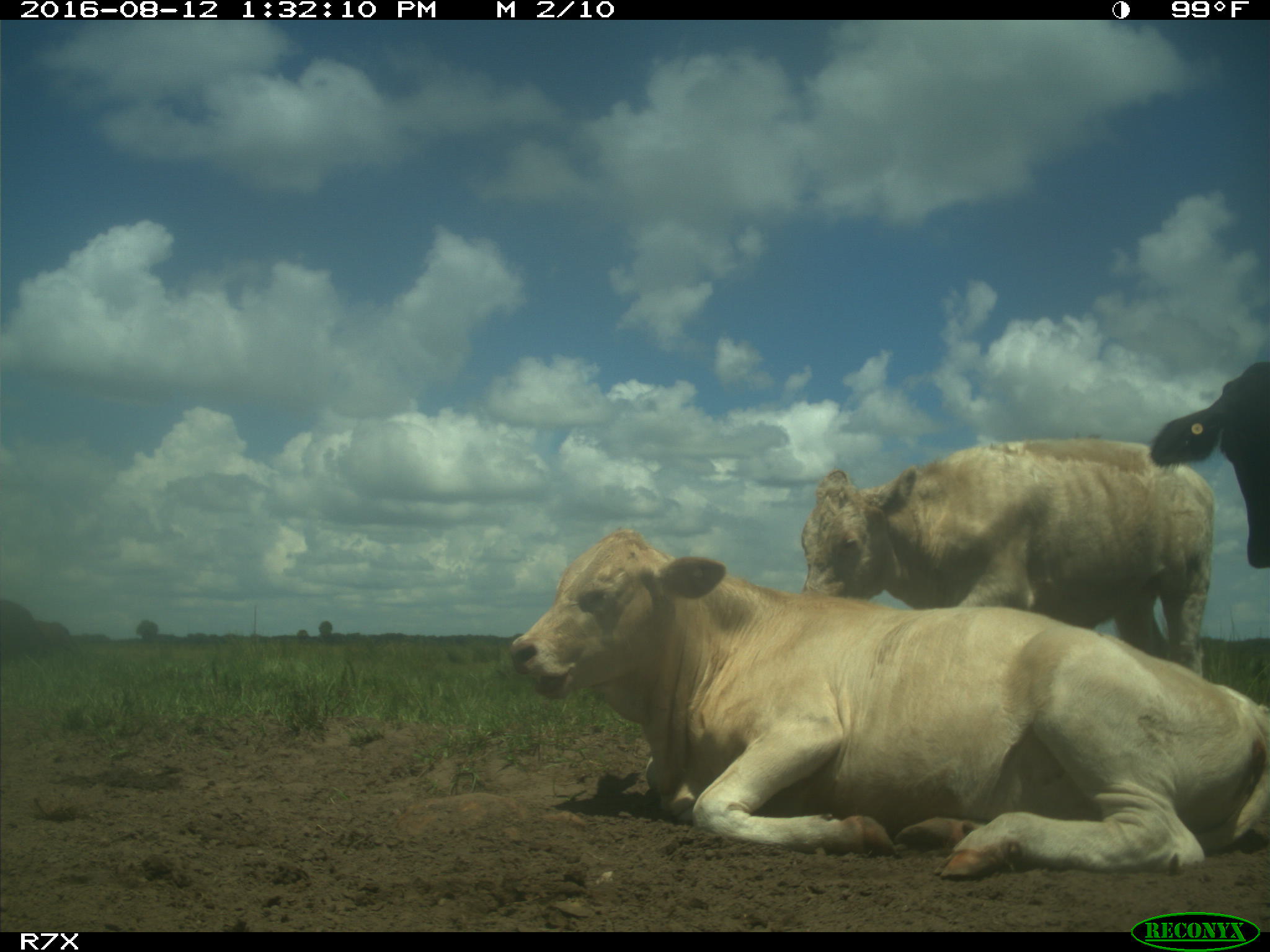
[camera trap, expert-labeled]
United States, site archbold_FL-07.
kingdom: Animalia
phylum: Chordata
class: Mammalia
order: Artiodactyla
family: Bovidae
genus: Bos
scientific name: Bos taurus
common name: domestic cow